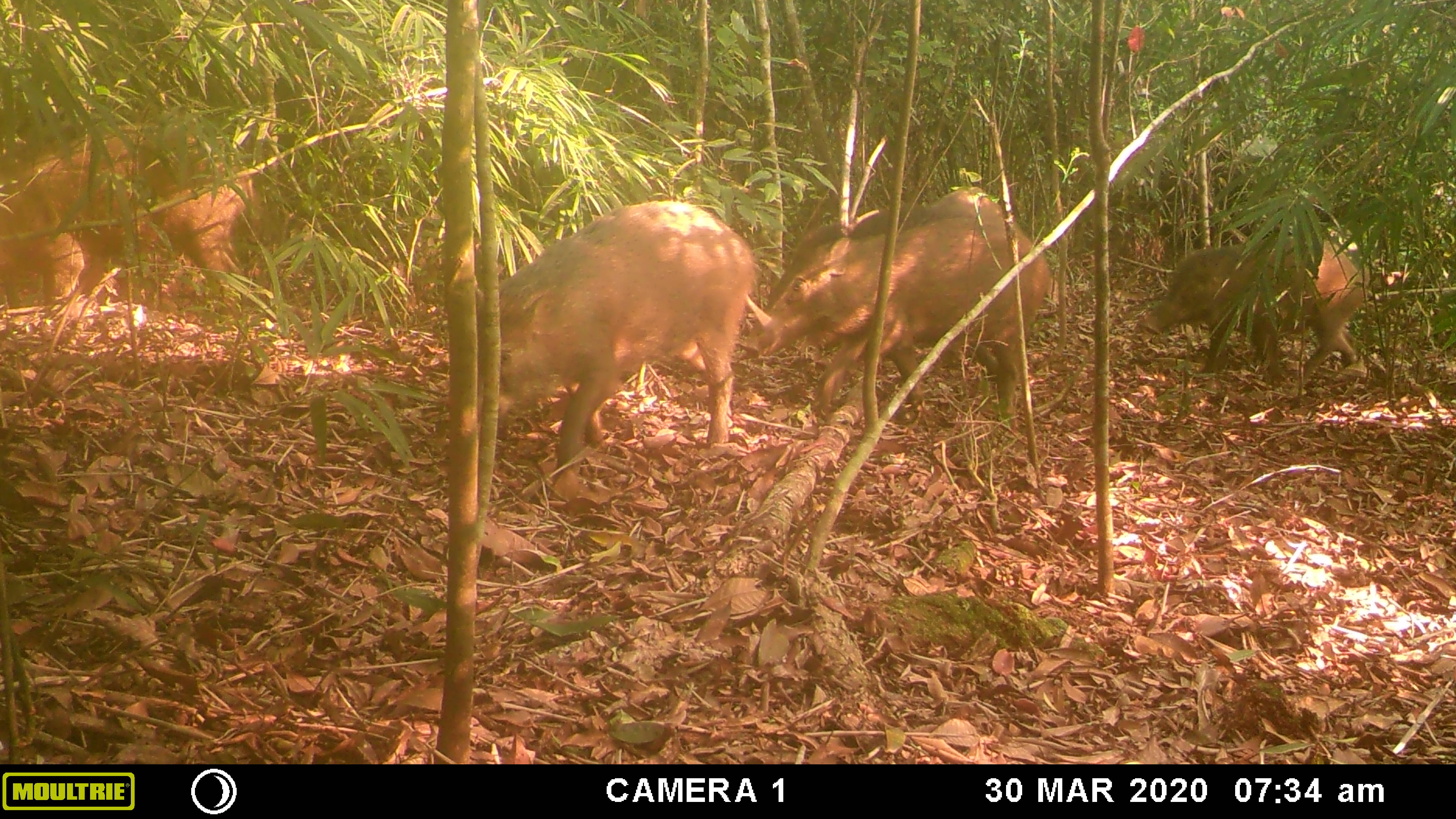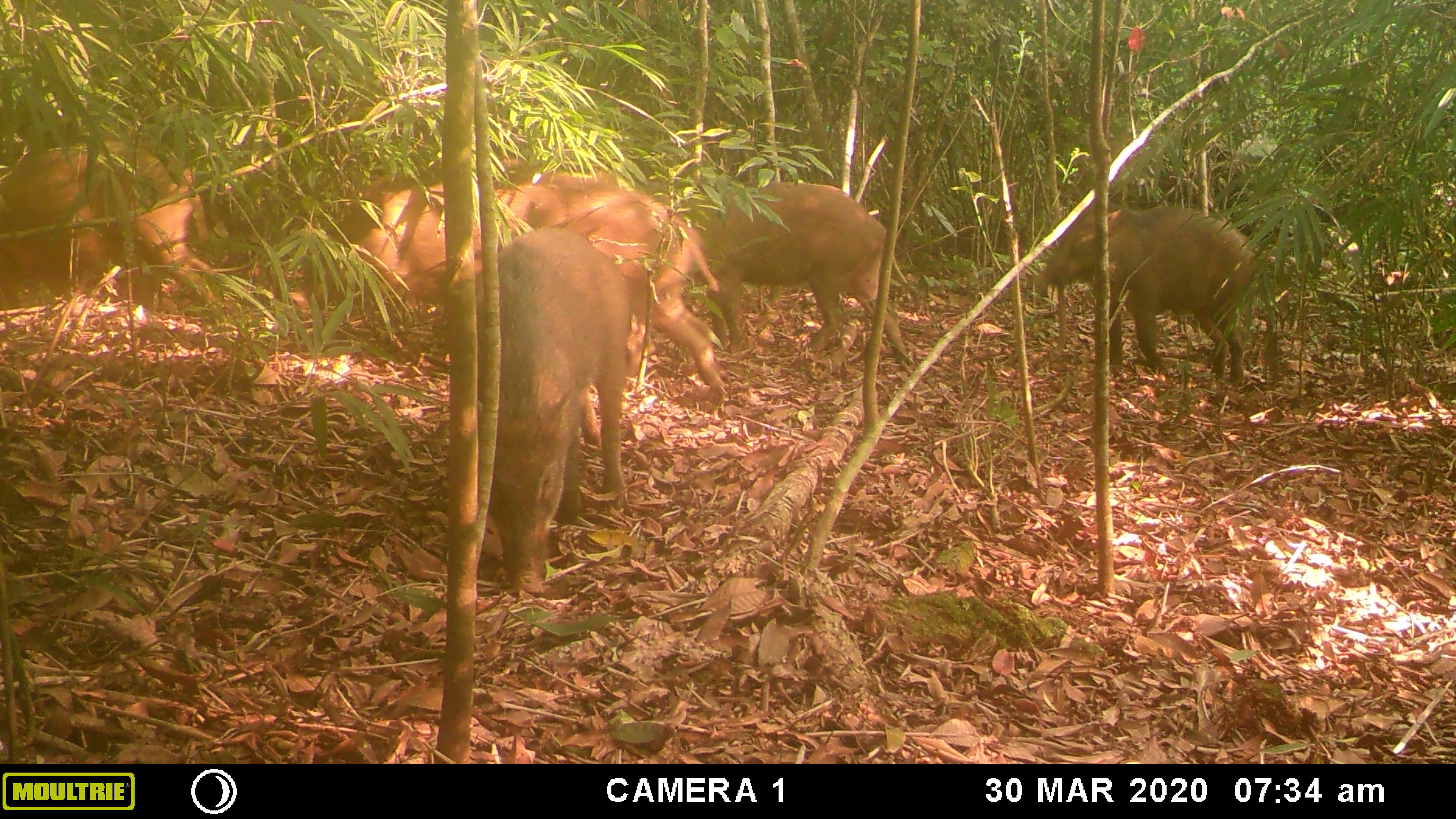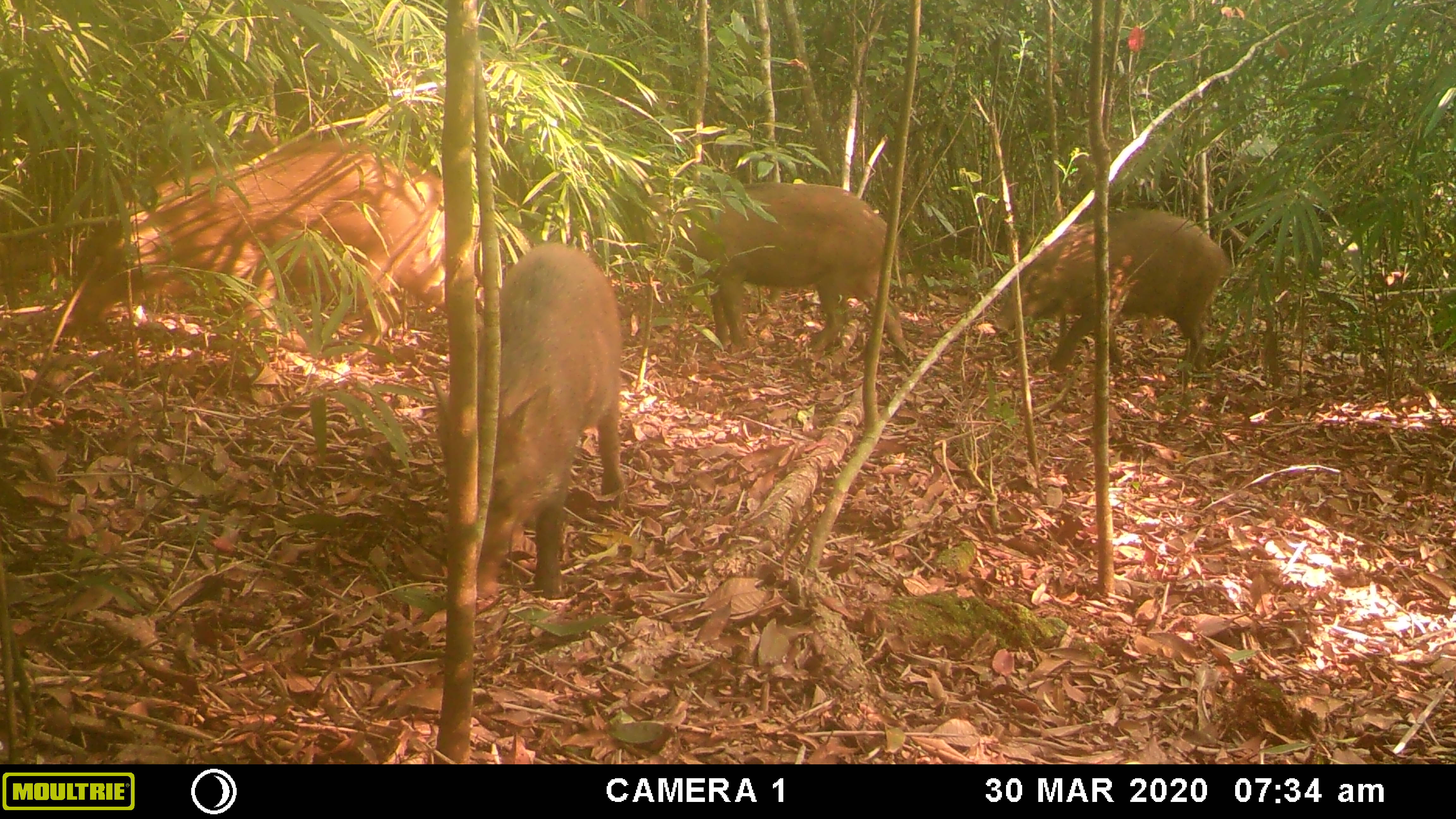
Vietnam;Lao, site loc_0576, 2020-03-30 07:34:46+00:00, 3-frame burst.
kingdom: Animalia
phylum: Chordata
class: Mammalia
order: Artiodactyla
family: Suidae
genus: Sus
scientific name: Sus scrofa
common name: eurasian wild pig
Eurasian wild pig (Sus scrofa). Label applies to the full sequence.